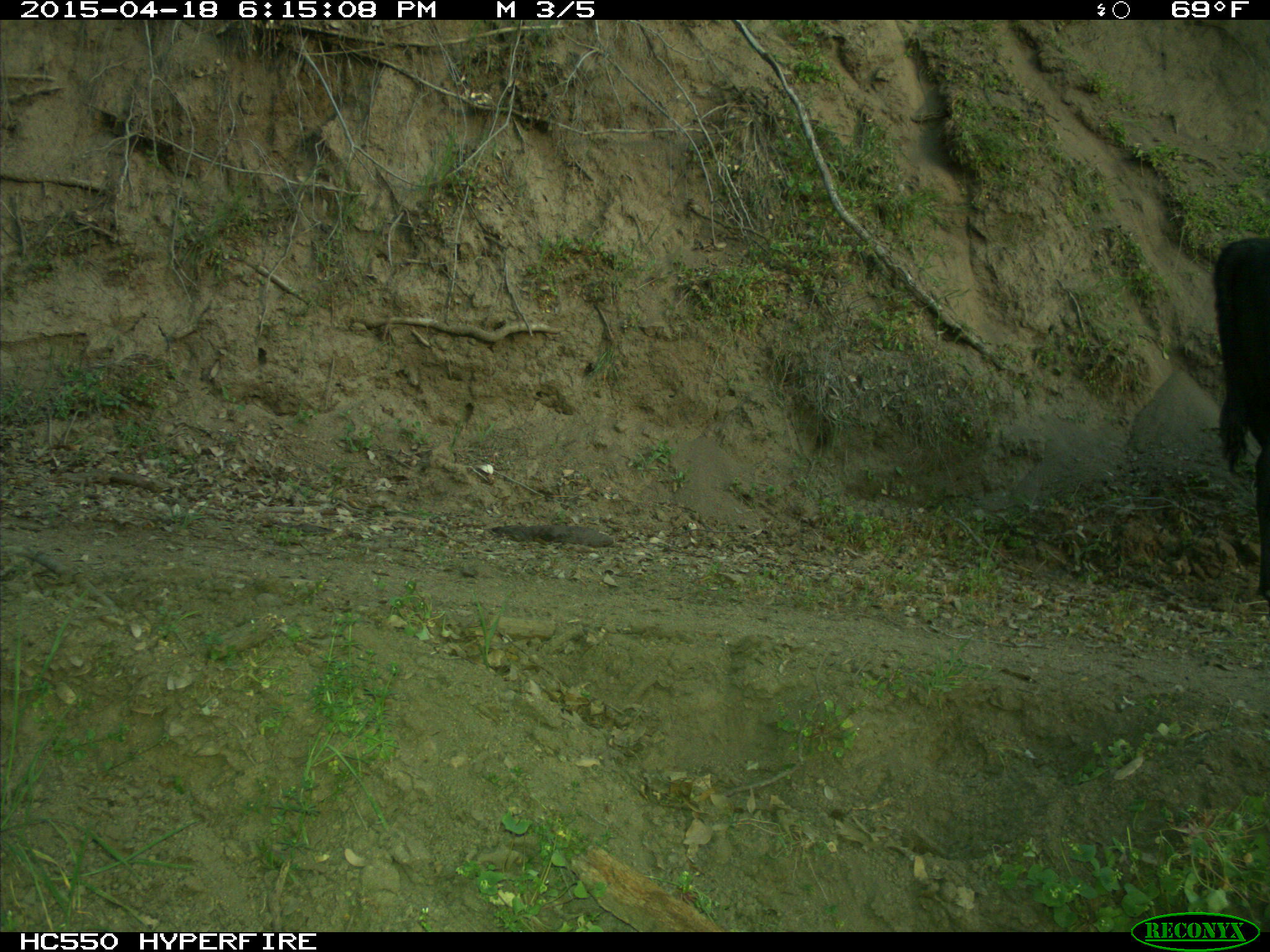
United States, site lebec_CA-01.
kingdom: Animalia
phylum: Chordata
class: Mammalia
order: Artiodactyla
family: Bovidae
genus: Bos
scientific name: Bos taurus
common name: domestic cow